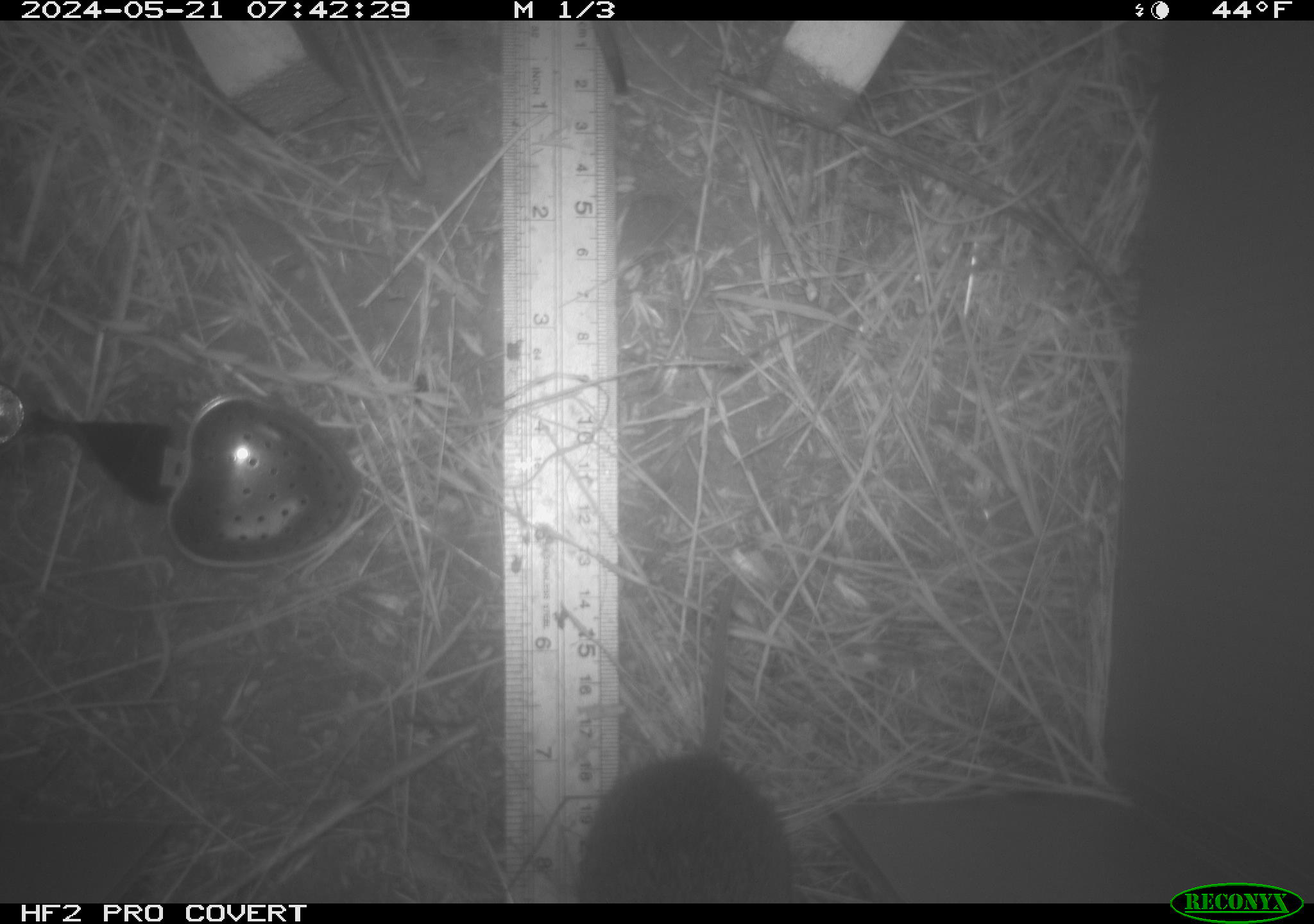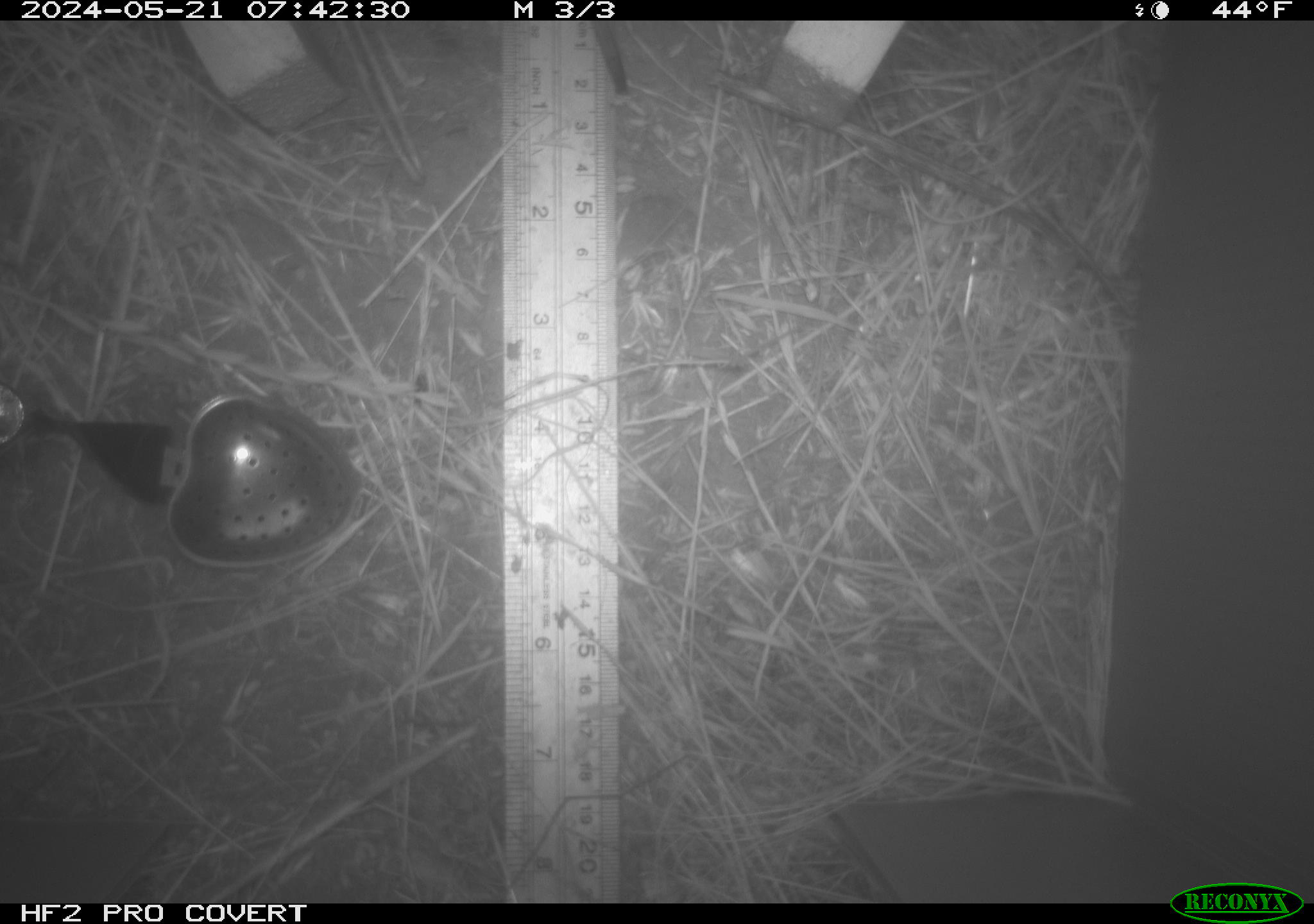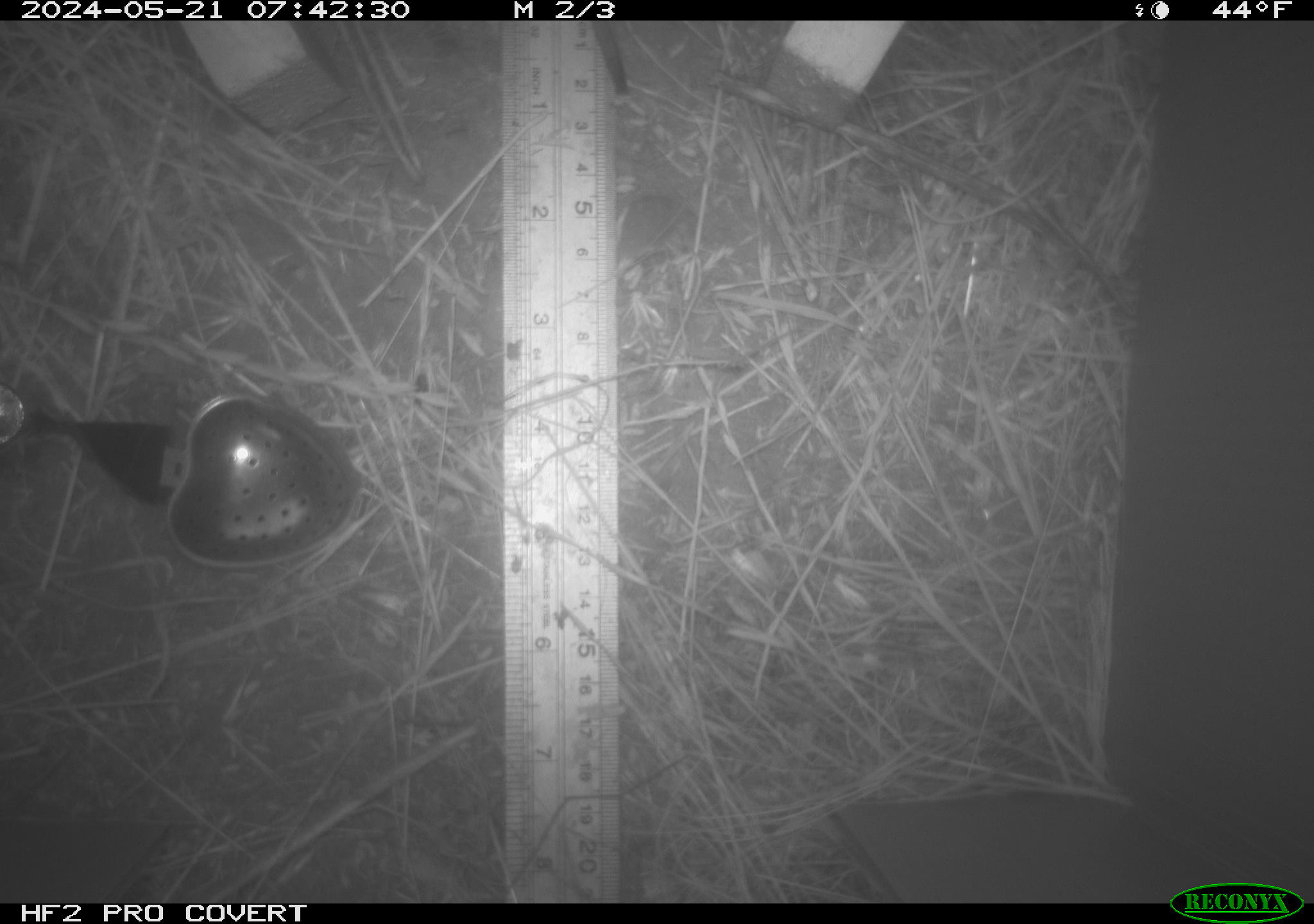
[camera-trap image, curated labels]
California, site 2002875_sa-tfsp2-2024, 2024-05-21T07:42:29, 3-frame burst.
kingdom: Animalia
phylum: Chordata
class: Mammalia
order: Rodentia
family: Cricetidae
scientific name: Arvicolinae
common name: voles, lemmings, and muskrats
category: arvicolinae subfamily